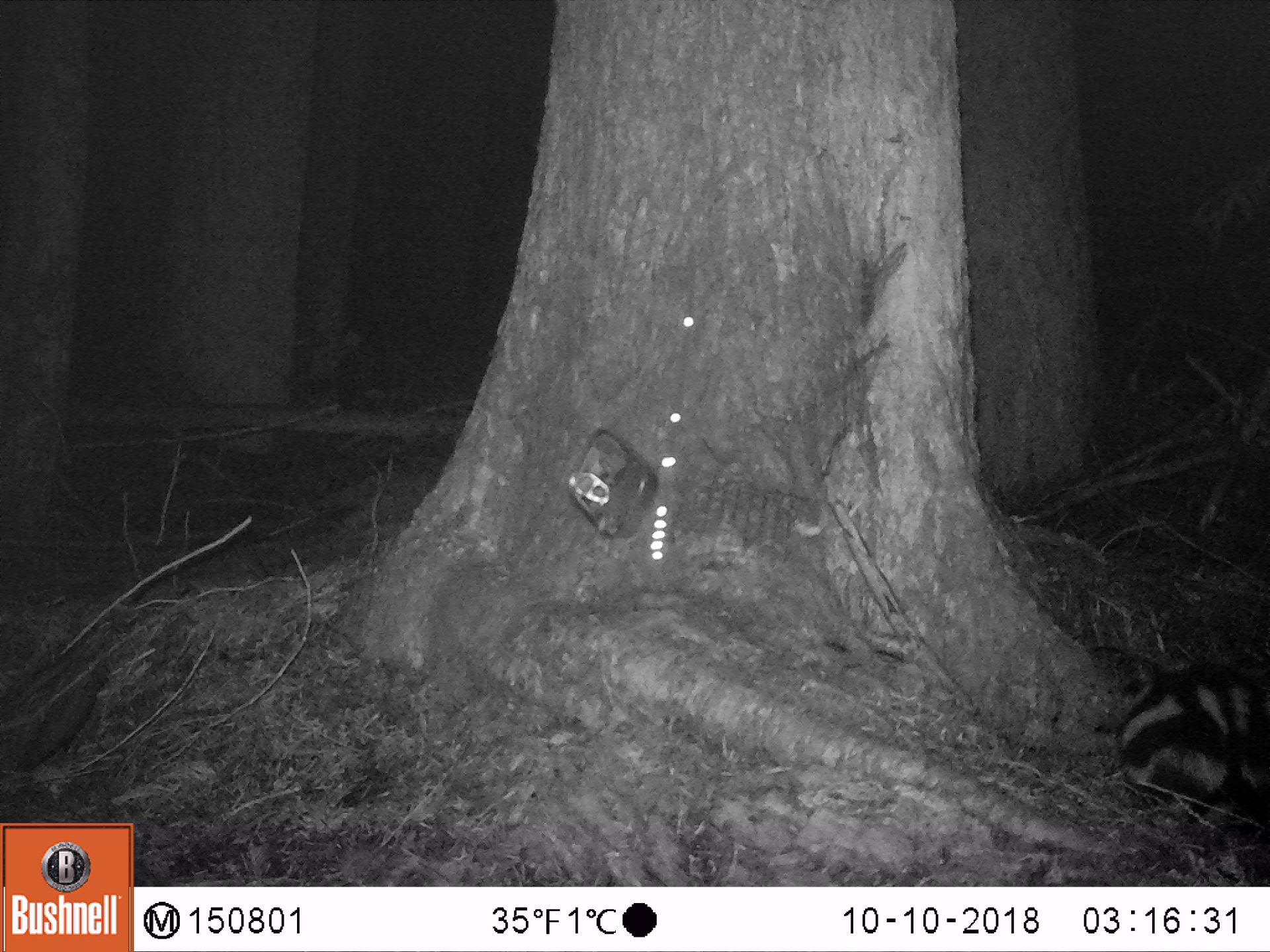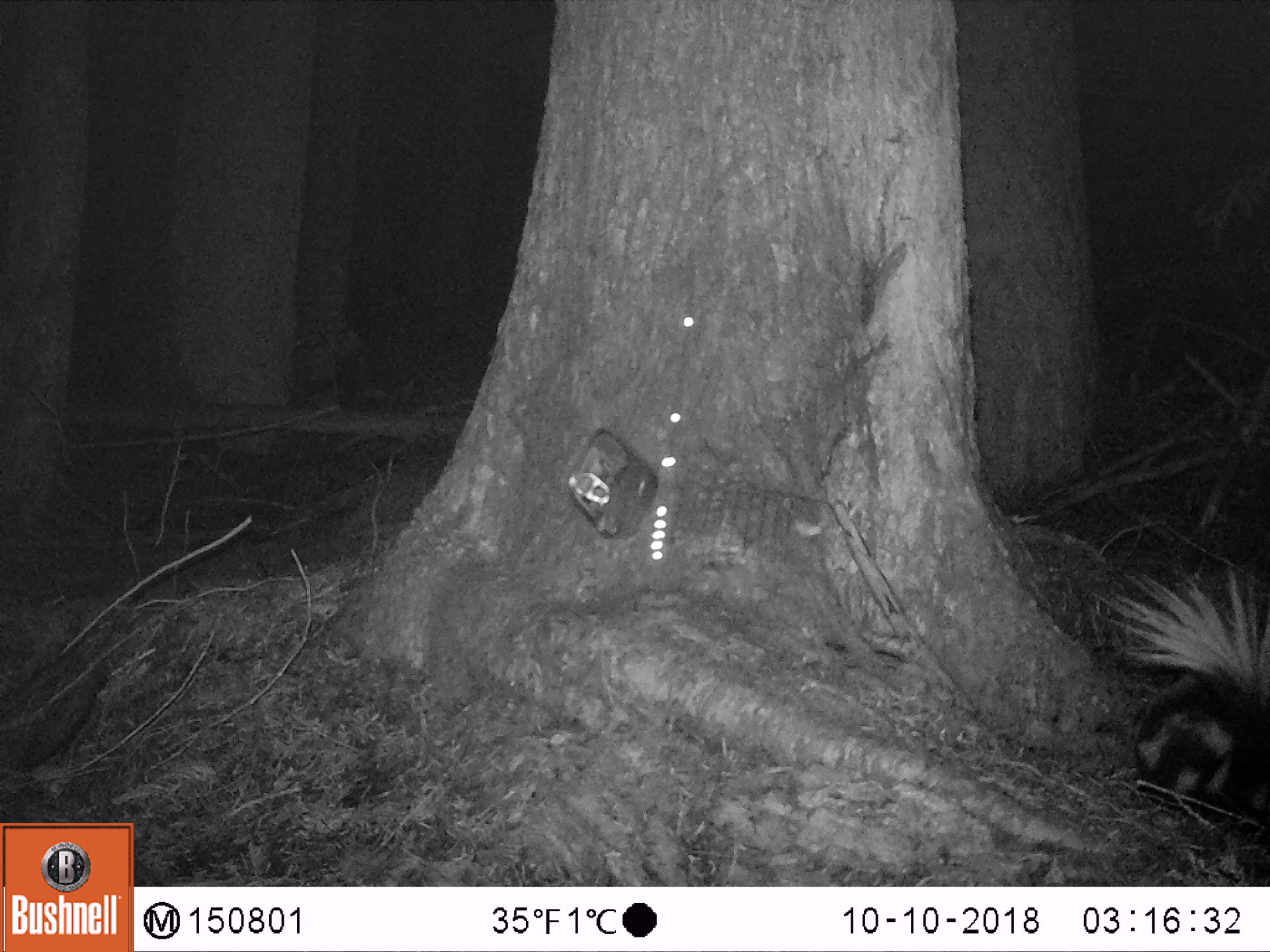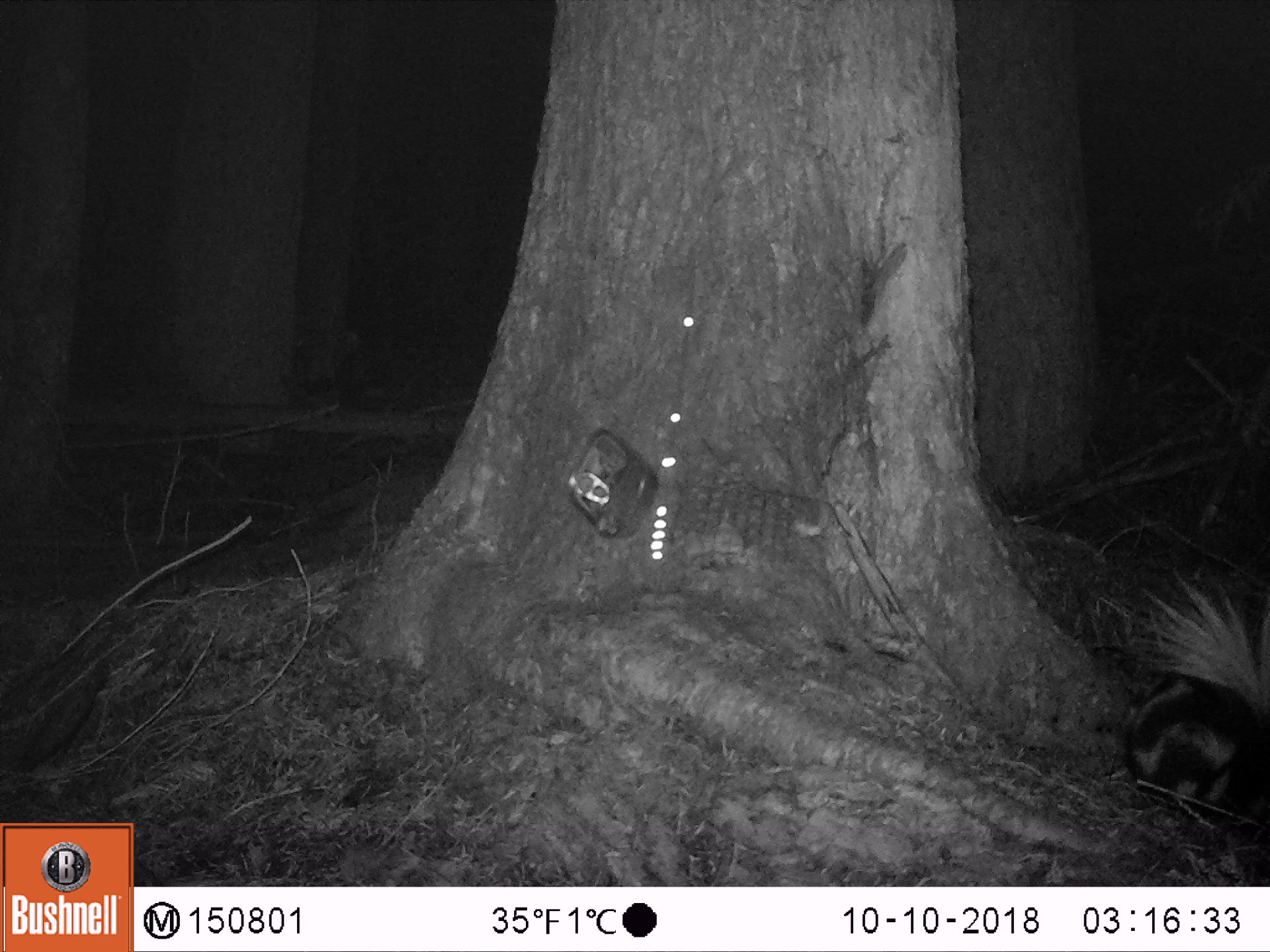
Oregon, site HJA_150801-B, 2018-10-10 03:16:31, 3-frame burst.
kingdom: Animalia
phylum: Chordata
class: Mammalia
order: Carnivora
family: Mephitidae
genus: Spilogale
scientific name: Spilogale gracilis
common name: western spotted skunk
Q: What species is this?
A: Western spotted skunk (Spilogale gracilis).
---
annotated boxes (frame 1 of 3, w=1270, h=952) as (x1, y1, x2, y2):
western spotted skunk: (1100, 638, 1263, 841)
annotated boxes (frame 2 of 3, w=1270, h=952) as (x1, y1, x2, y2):
western spotted skunk: (1077, 531, 1263, 854)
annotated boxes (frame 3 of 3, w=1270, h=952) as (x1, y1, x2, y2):
western spotted skunk: (1095, 516, 1263, 843)